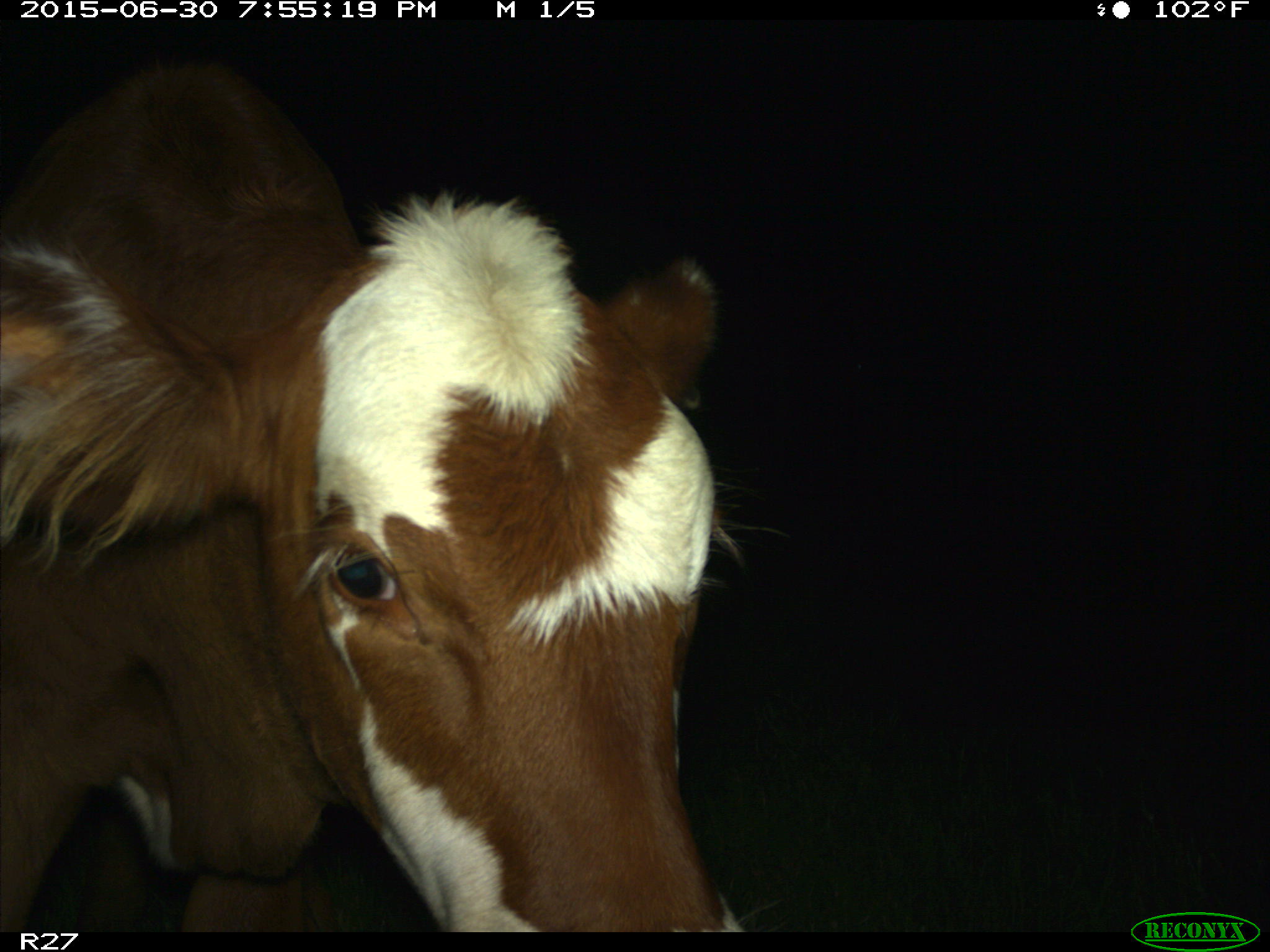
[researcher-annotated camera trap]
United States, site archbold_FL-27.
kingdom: Animalia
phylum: Chordata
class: Mammalia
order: Artiodactyla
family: Bovidae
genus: Bos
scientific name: Bos taurus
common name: domestic cow